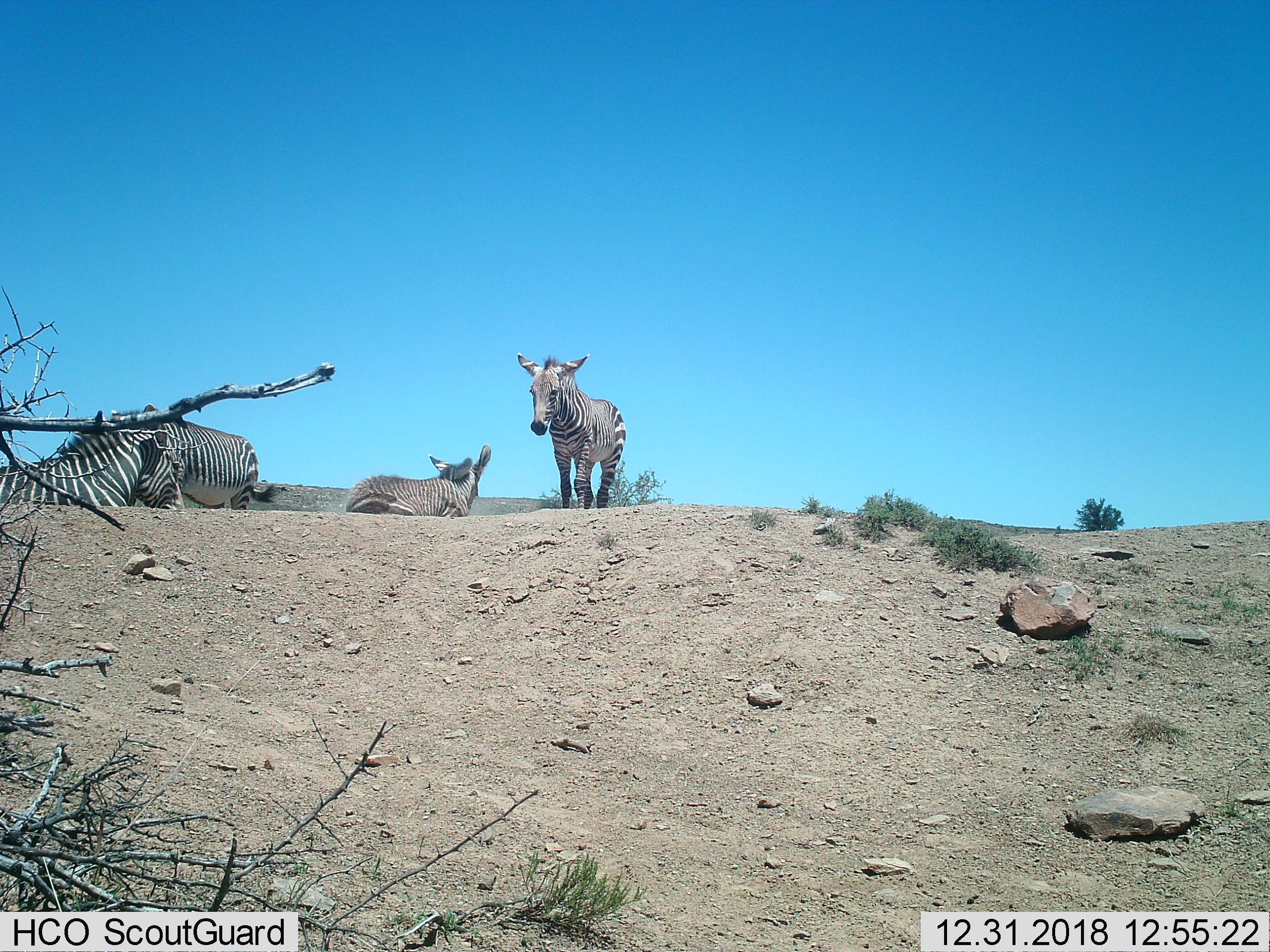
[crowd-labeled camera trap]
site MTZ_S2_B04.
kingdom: Animalia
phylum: Chordata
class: Mammalia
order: Perissodactyla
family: Equidae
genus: Equus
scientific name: Equus zebra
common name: mountain zebra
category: zebramountain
Zebramountain (mountain zebra) (Equus zebra), count 4. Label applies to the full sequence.